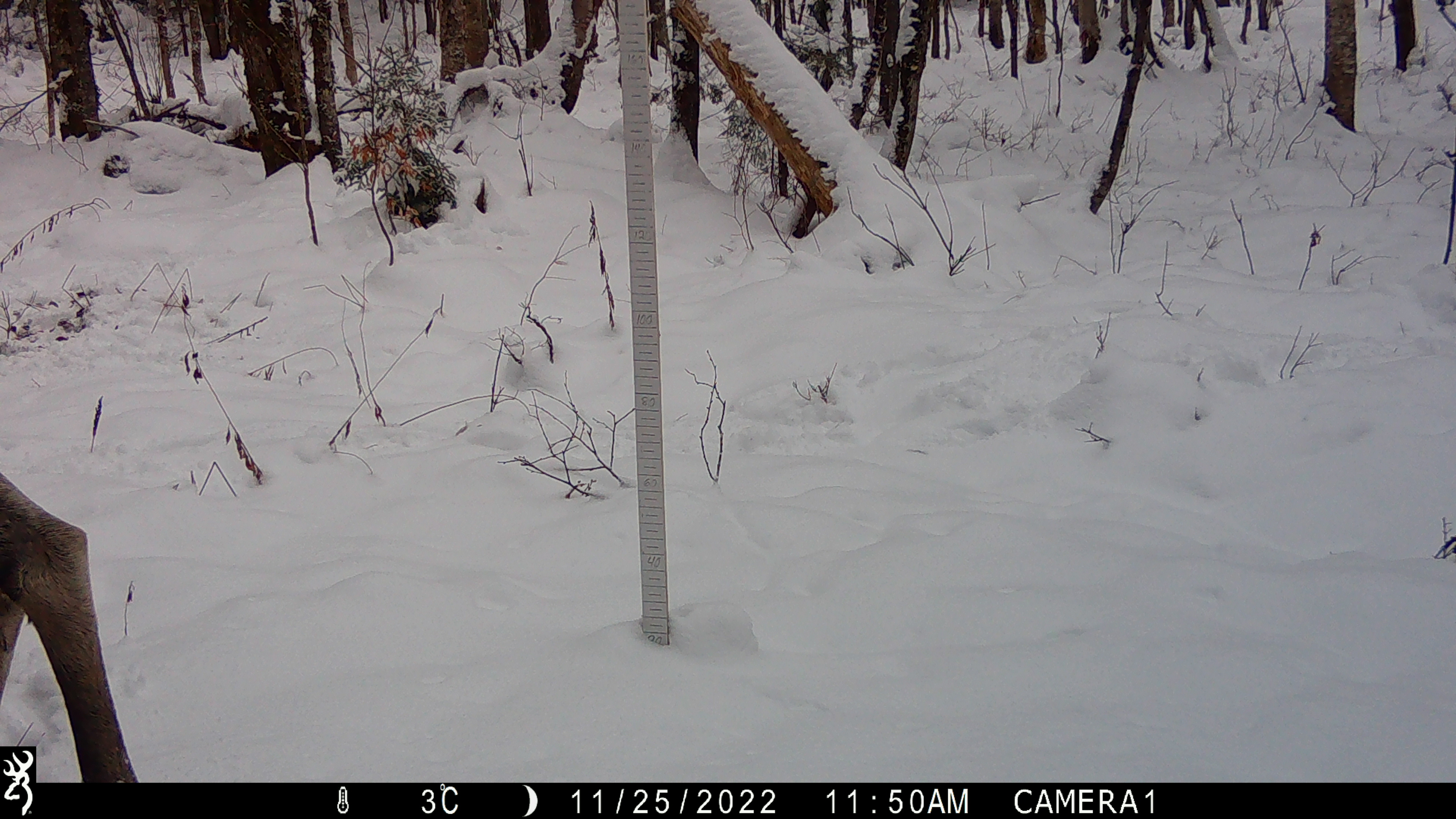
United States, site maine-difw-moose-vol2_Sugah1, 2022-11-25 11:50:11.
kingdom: Animalia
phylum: Chordata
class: Mammalia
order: Artiodactyla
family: Cervidae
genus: Alces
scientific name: Alces alces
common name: moose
Moose (Alces alces).